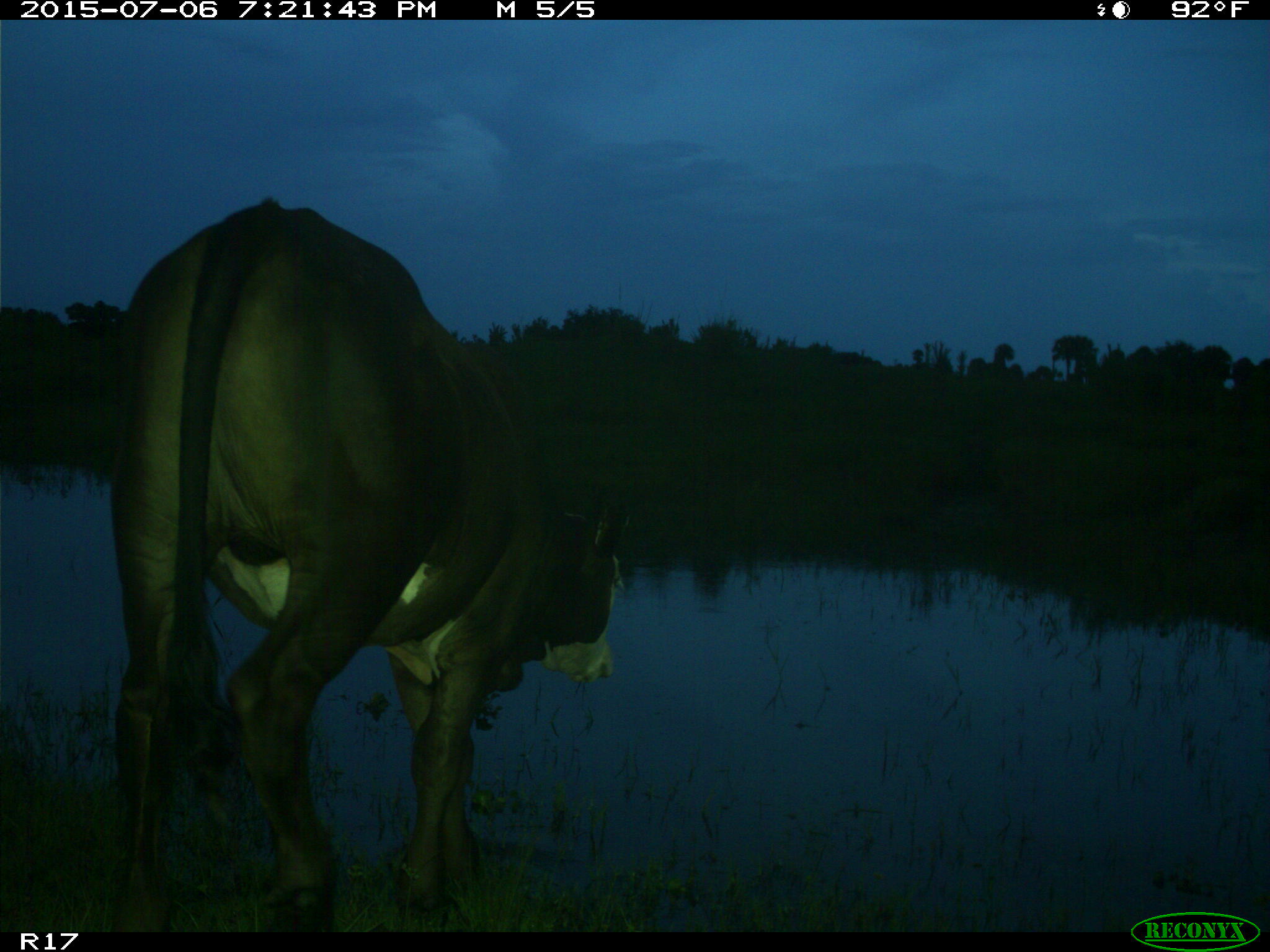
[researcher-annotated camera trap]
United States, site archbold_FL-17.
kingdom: Animalia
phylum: Chordata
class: Mammalia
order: Artiodactyla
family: Bovidae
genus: Bos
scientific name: Bos taurus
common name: domestic cow